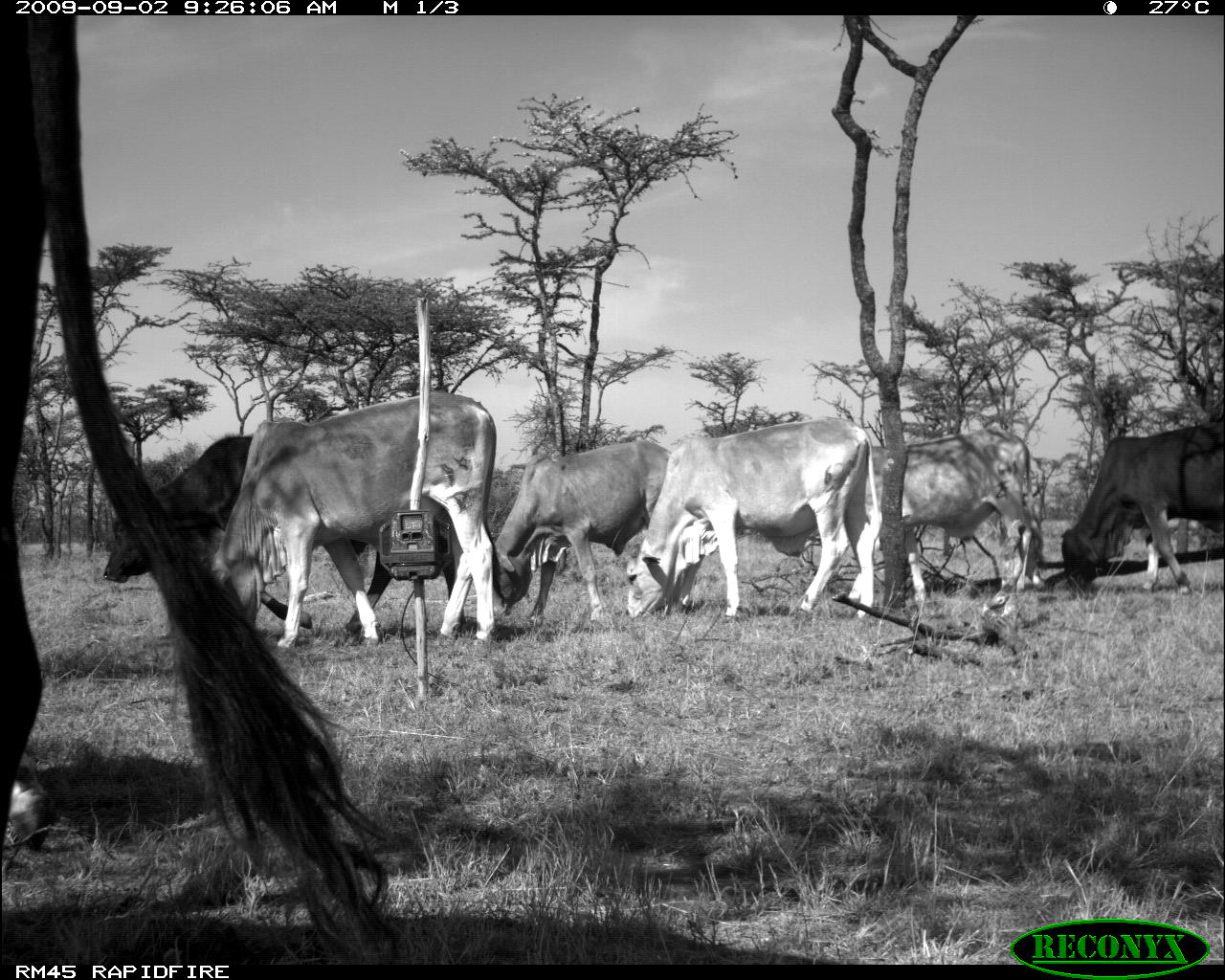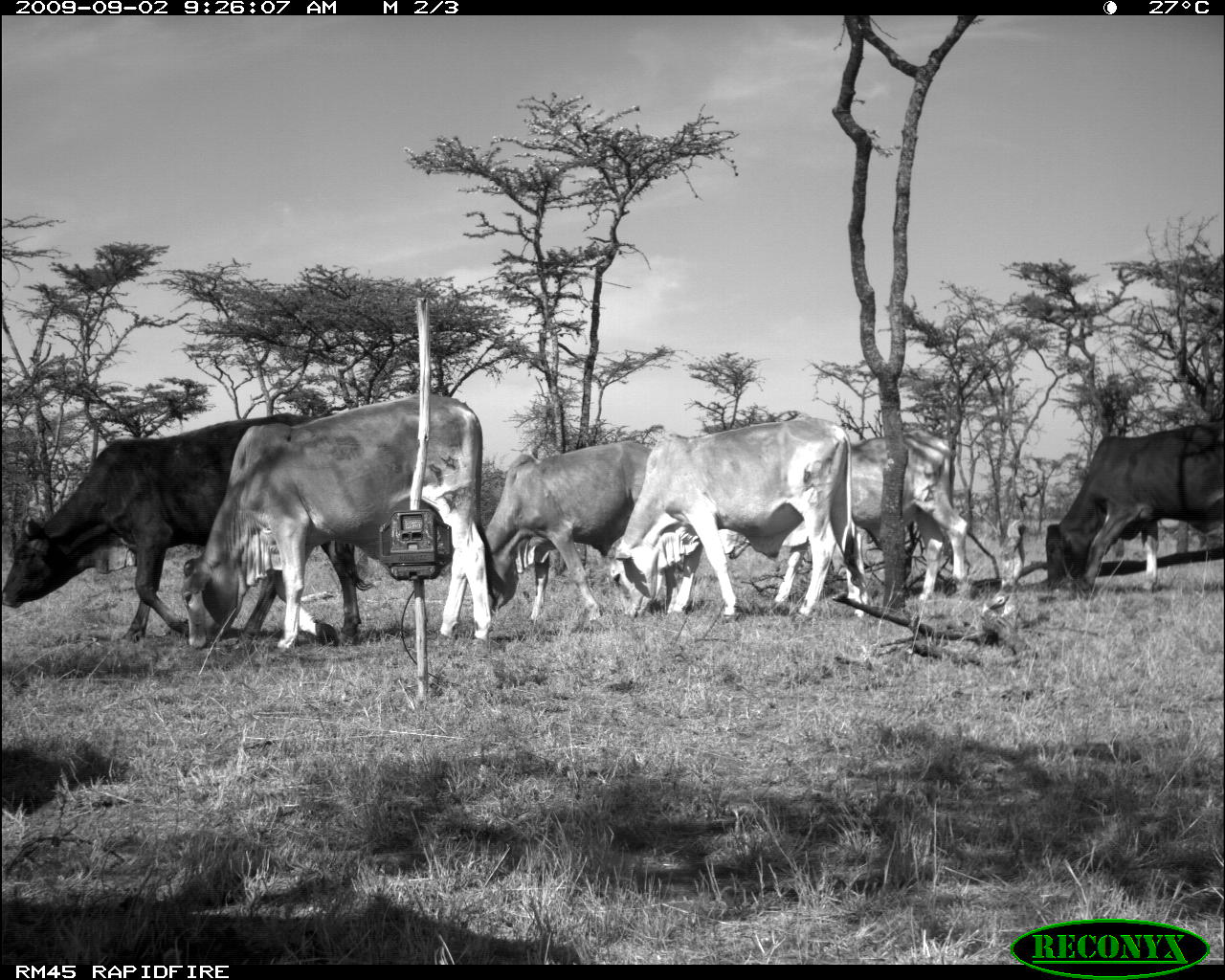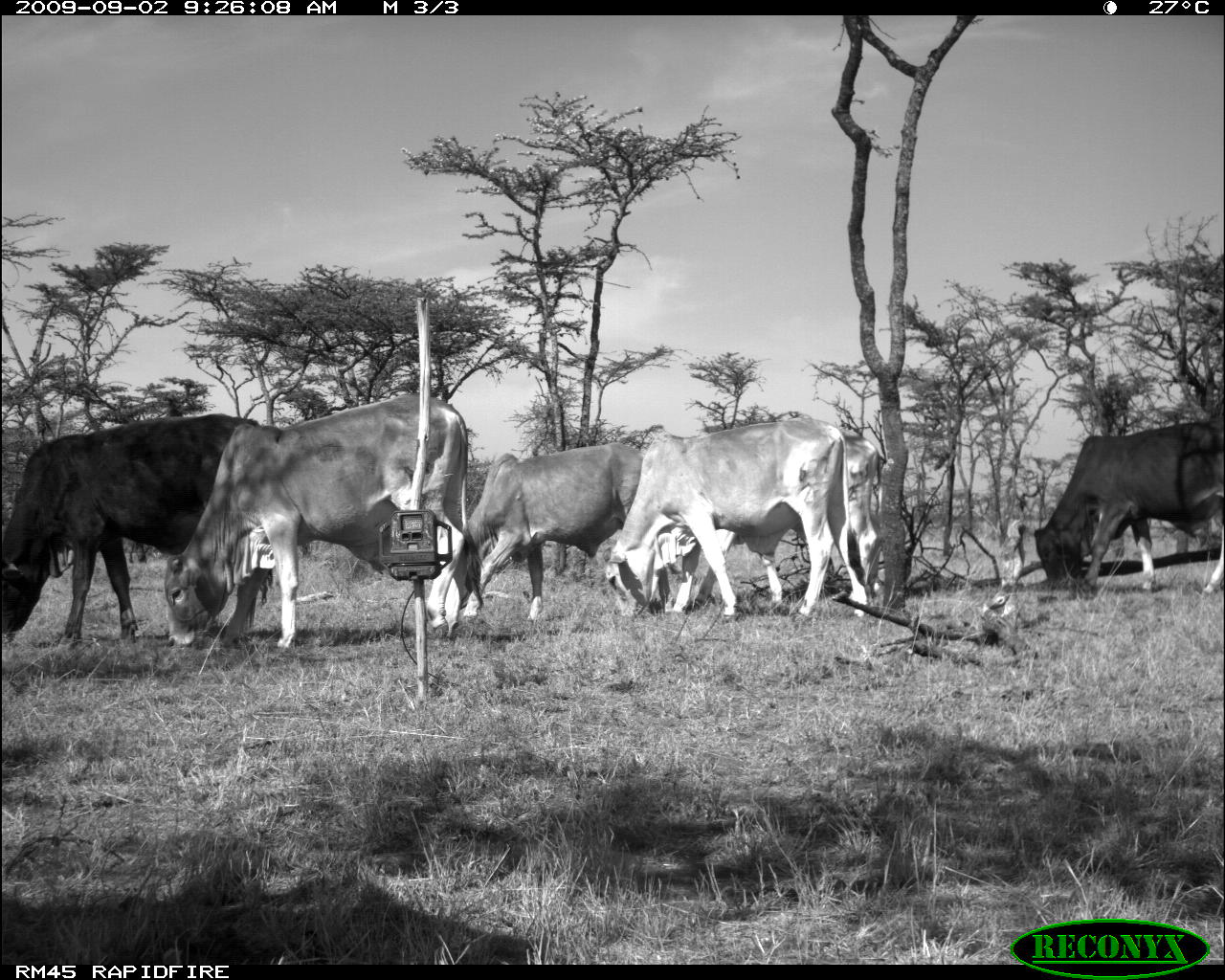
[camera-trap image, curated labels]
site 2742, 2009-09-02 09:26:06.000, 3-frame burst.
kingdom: Animalia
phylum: Chordata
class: Mammalia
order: Artiodactyla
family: Bovidae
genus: Bos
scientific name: Bos taurus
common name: domestic cattle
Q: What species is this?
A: Bos taurus (domestic cattle).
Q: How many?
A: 5.